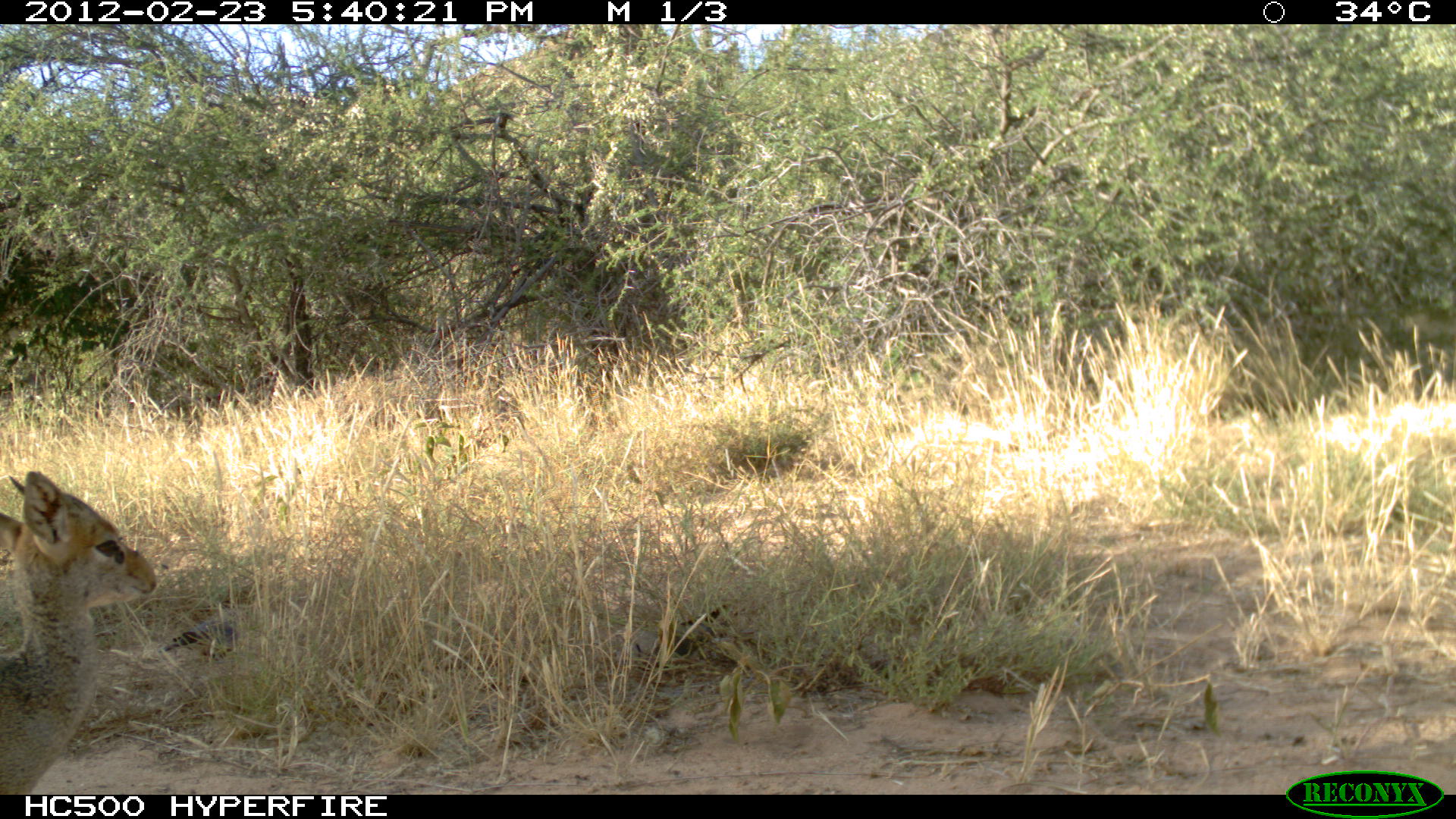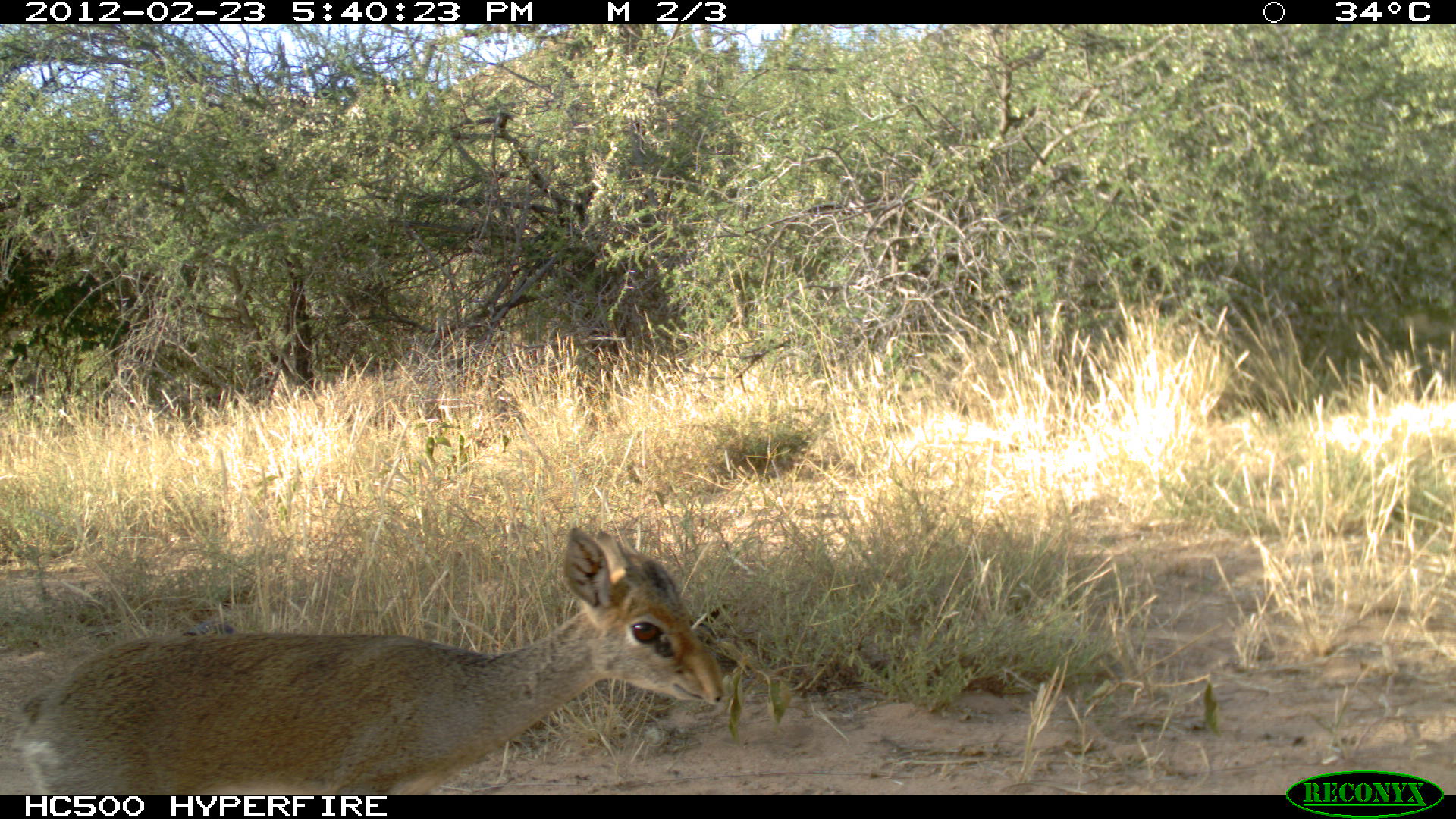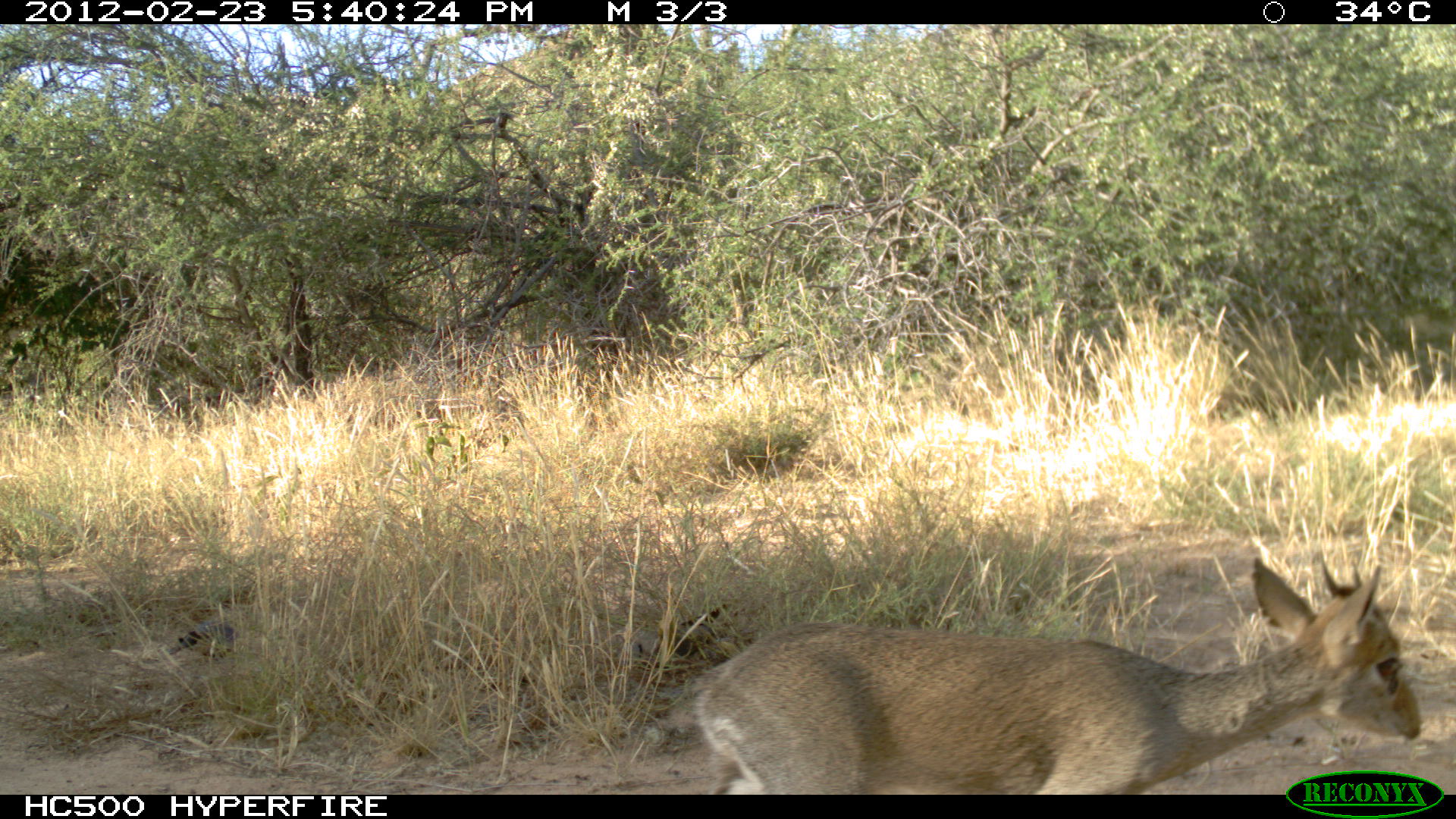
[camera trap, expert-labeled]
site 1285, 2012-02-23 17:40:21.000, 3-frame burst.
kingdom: Animalia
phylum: Chordata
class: Mammalia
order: Artiodactyla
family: Bovidae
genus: Madoqua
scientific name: Madoqua guentheri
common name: günther's dik-dik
Madoqua guentheri (günther's dik-dik), count 1.